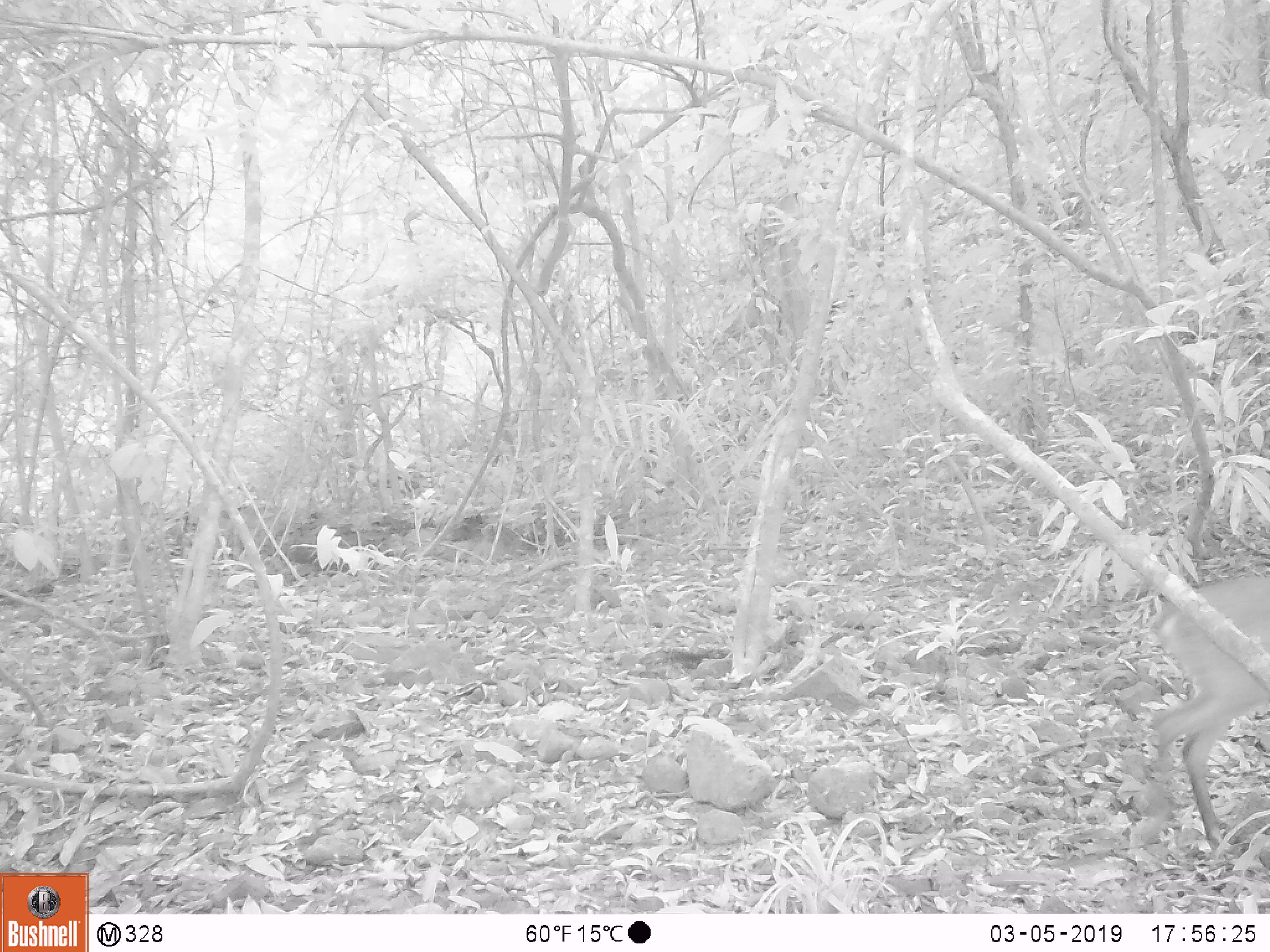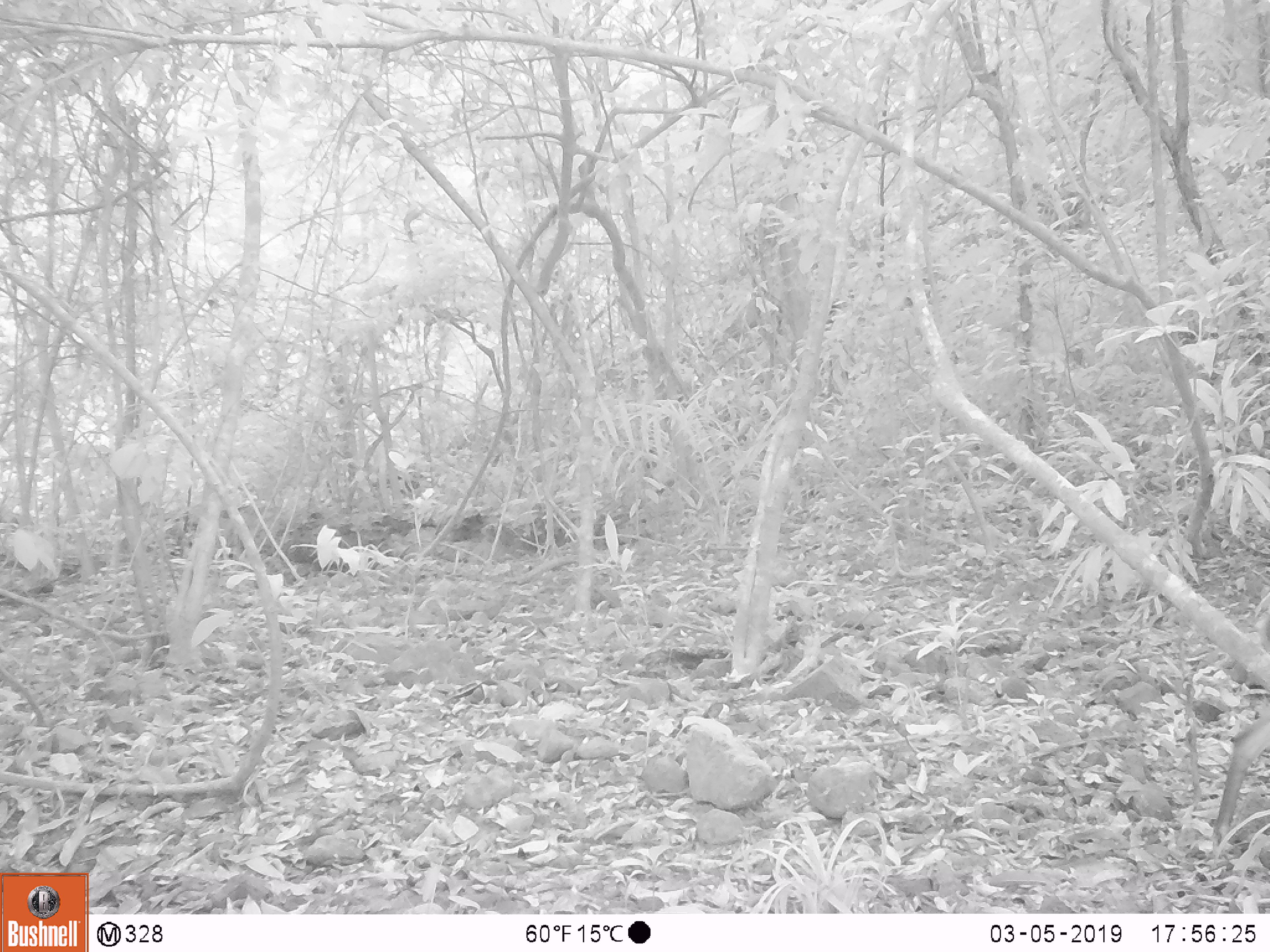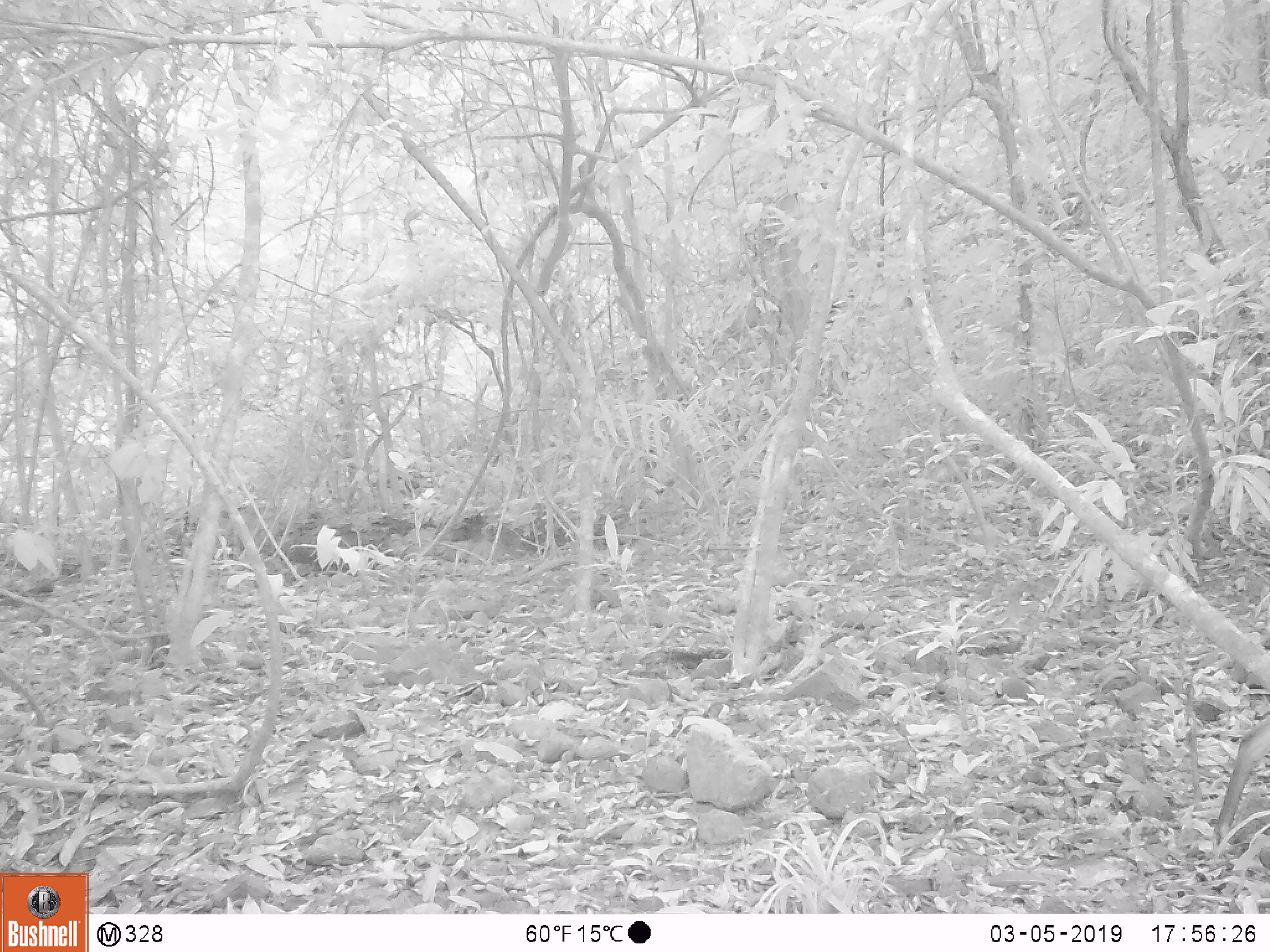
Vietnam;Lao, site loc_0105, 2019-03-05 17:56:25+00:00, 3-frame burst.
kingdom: Animalia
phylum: Chordata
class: Mammalia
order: Artiodactyla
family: Cervidae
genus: Muntiacus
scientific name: Muntiacus vuquangensis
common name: large-antlered muntjac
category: large antlered muntjac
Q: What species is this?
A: Large antlered muntjac (large-antlered muntjac) (Muntiacus vuquangensis).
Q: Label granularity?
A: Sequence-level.